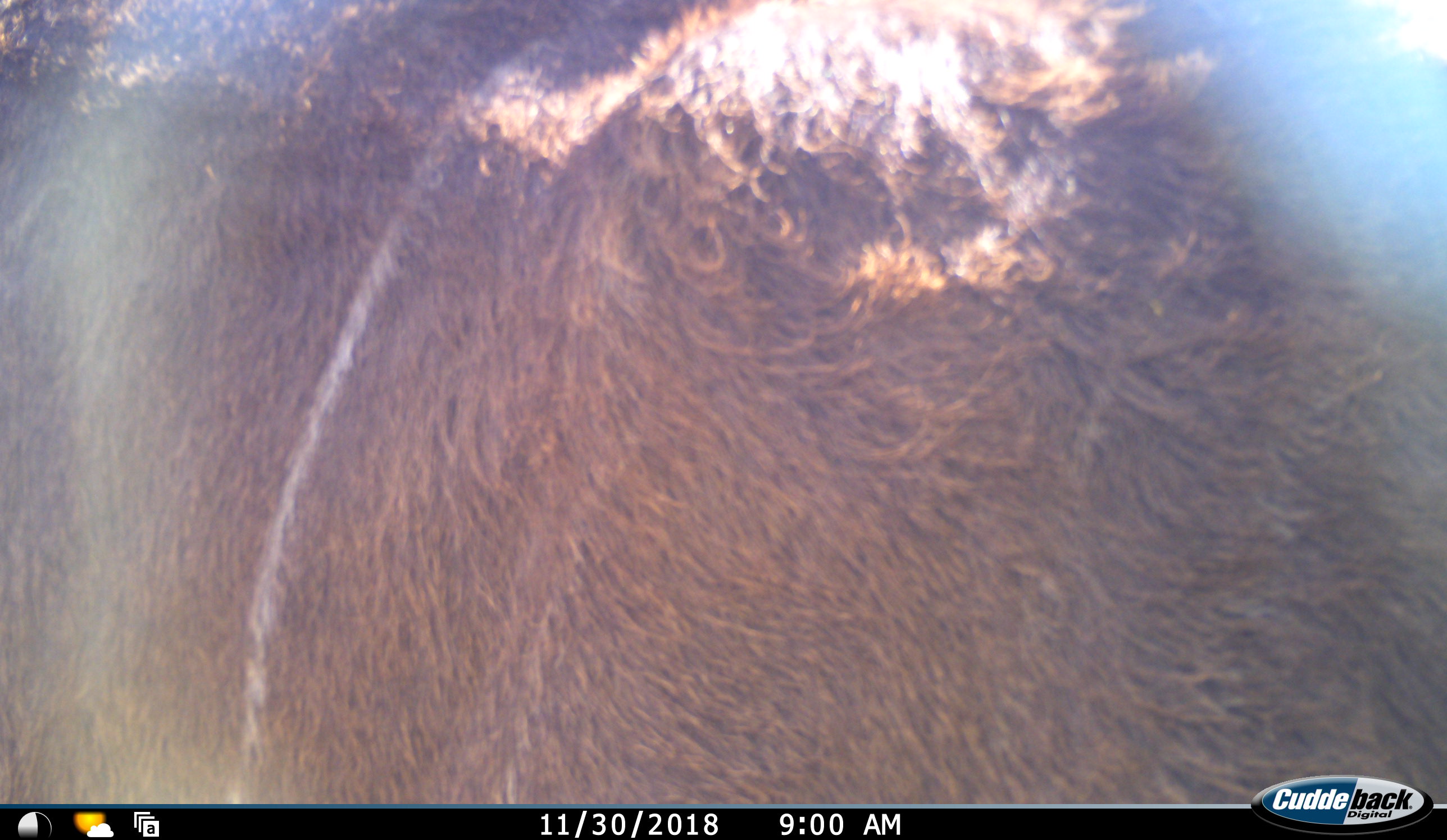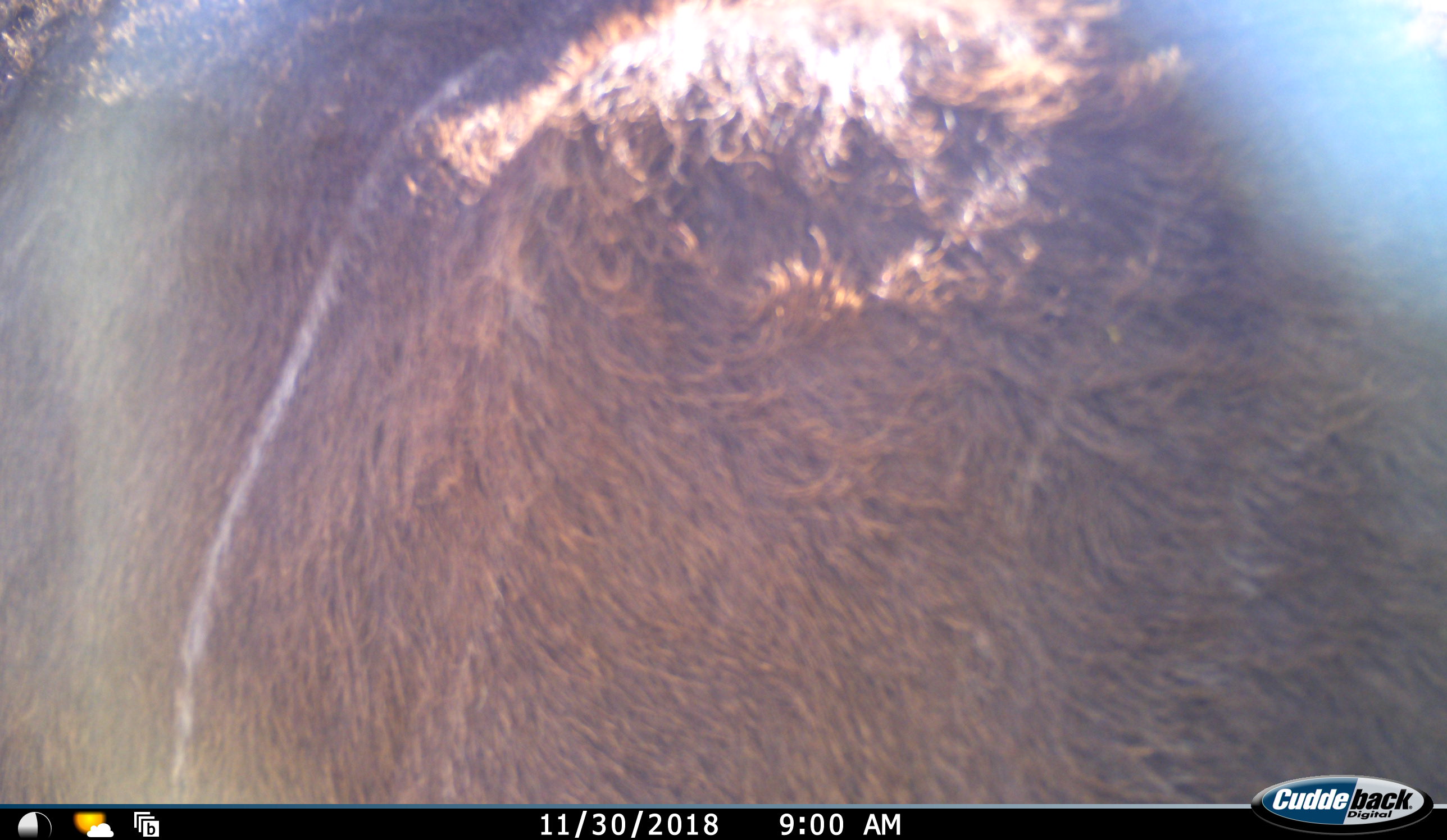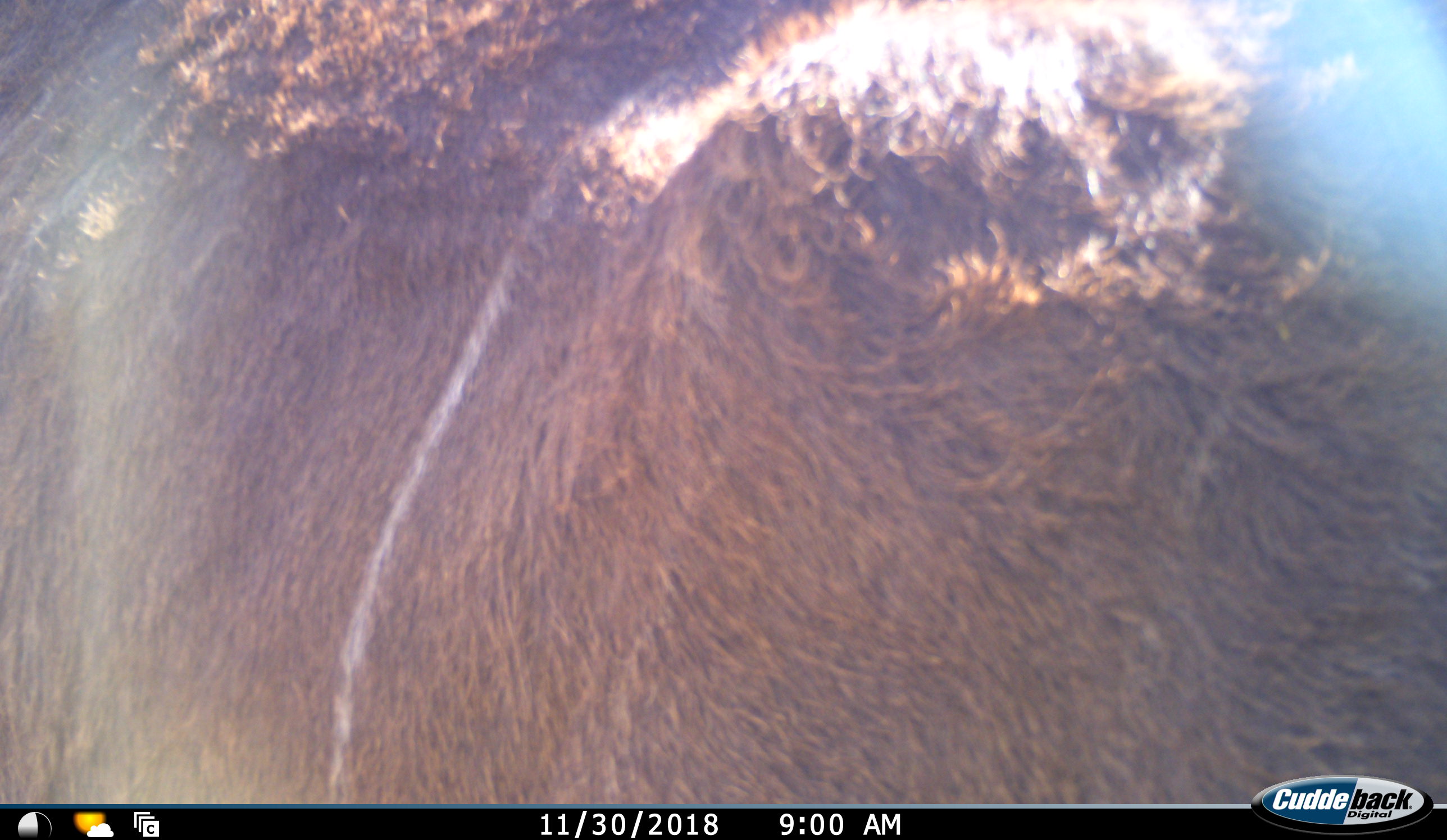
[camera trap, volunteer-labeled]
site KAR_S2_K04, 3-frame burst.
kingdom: Animalia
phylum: Chordata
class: Mammalia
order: Artiodactyla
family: Bovidae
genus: Tragelaphus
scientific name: Tragelaphus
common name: kudu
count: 1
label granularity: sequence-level